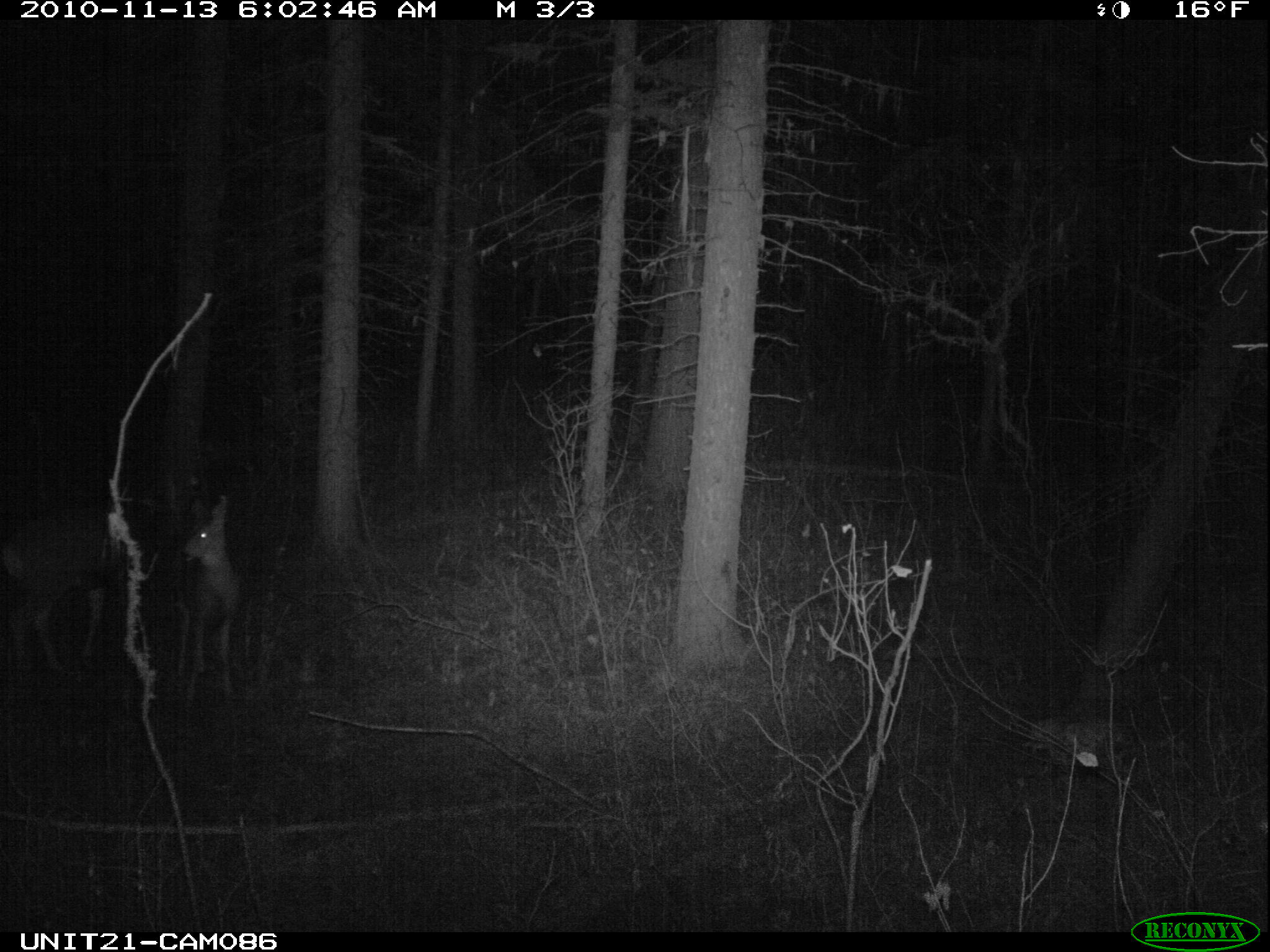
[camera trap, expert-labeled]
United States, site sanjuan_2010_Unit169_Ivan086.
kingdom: Animalia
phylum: Chordata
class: Mammalia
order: Artiodactyla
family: Cervidae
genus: Odocoileus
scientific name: Odocoileus hemionus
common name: mule deer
Odocoileus hemionus (mule deer).